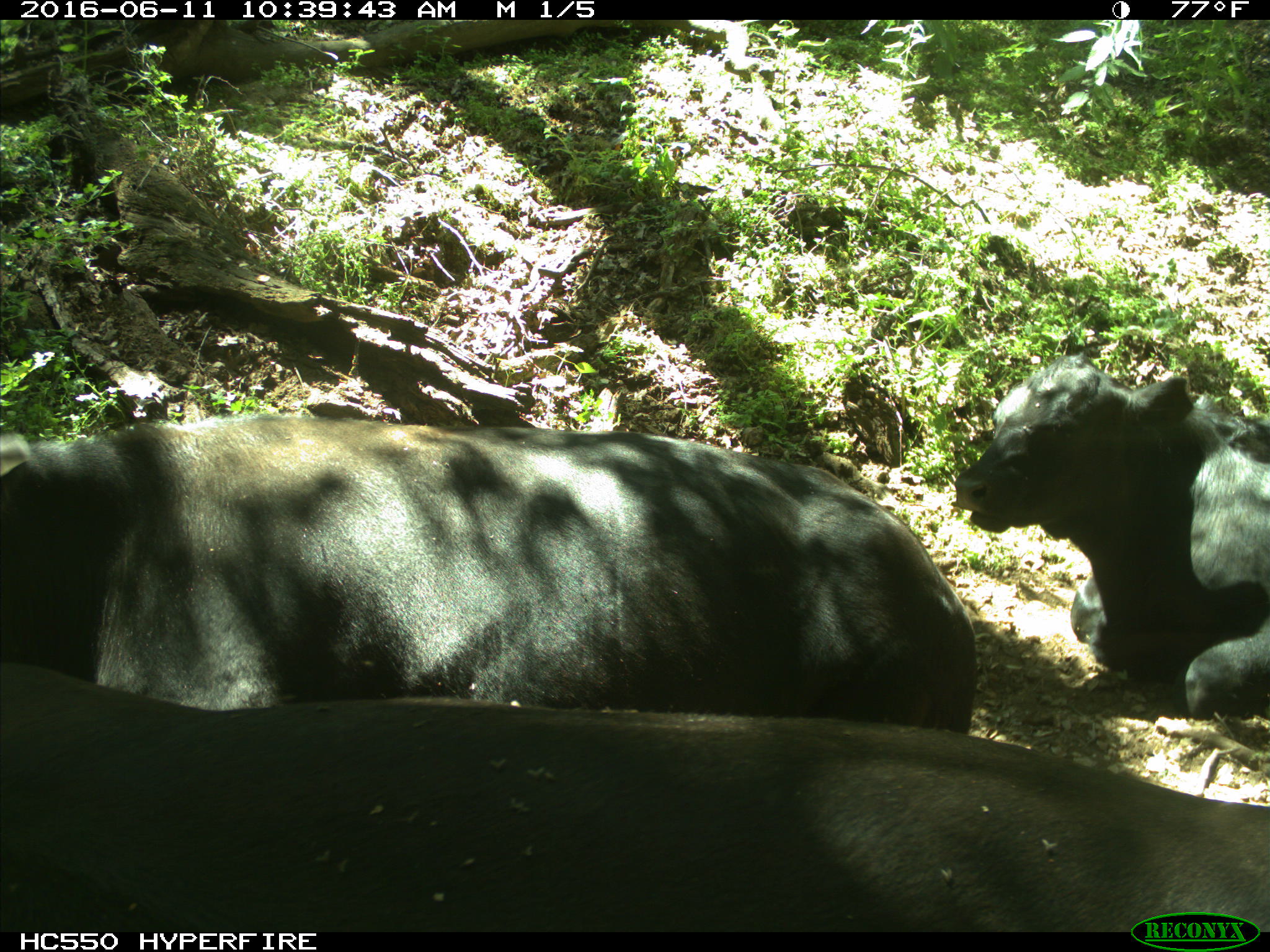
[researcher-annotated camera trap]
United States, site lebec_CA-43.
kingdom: Animalia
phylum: Chordata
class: Mammalia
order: Artiodactyla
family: Bovidae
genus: Bos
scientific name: Bos taurus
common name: domestic cow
Bos taurus (domestic cow).